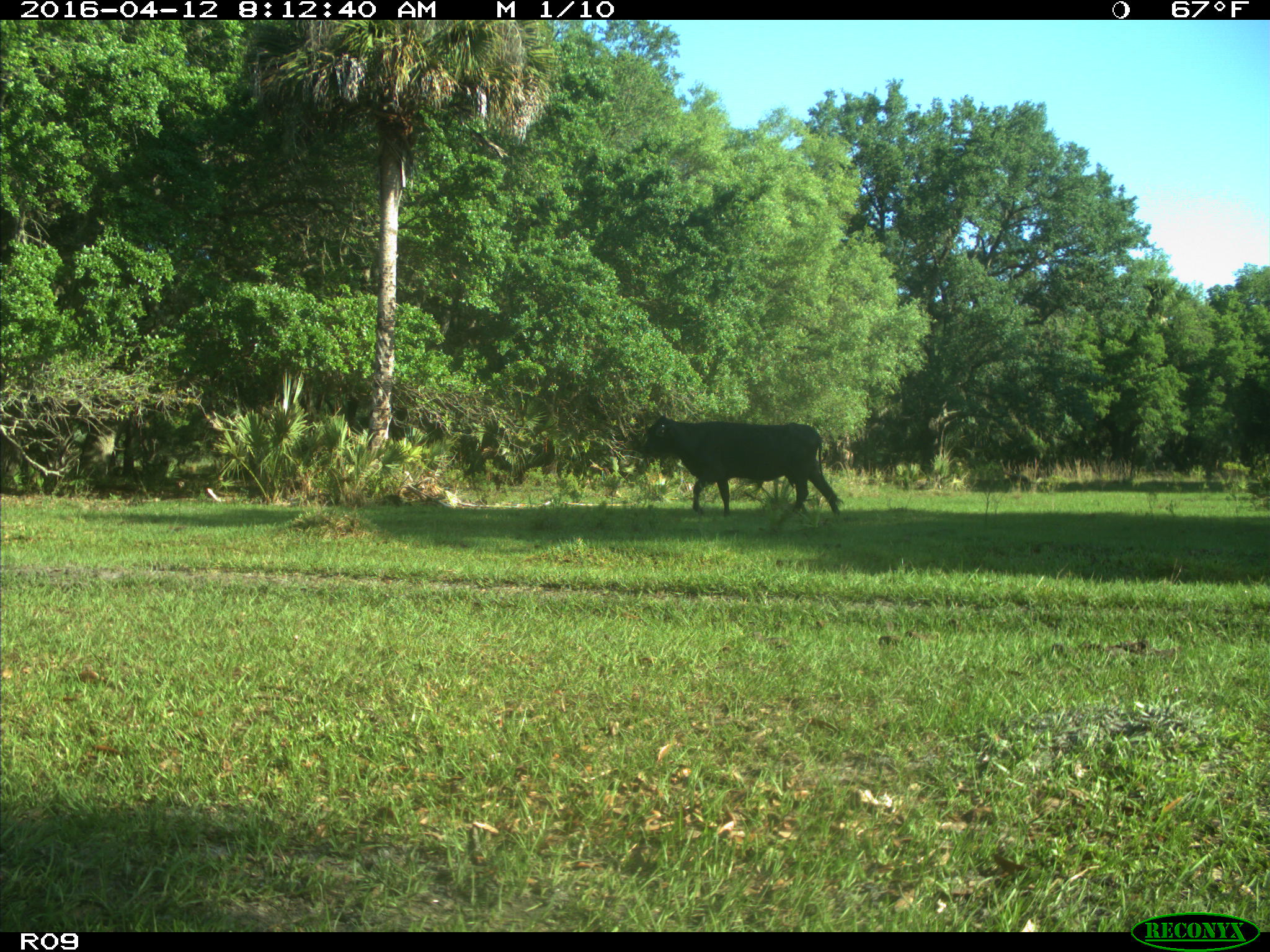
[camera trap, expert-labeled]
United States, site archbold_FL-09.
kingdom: Animalia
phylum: Chordata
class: Mammalia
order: Artiodactyla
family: Bovidae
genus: Bos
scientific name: Bos taurus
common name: domestic cow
Bos taurus (domestic cow).